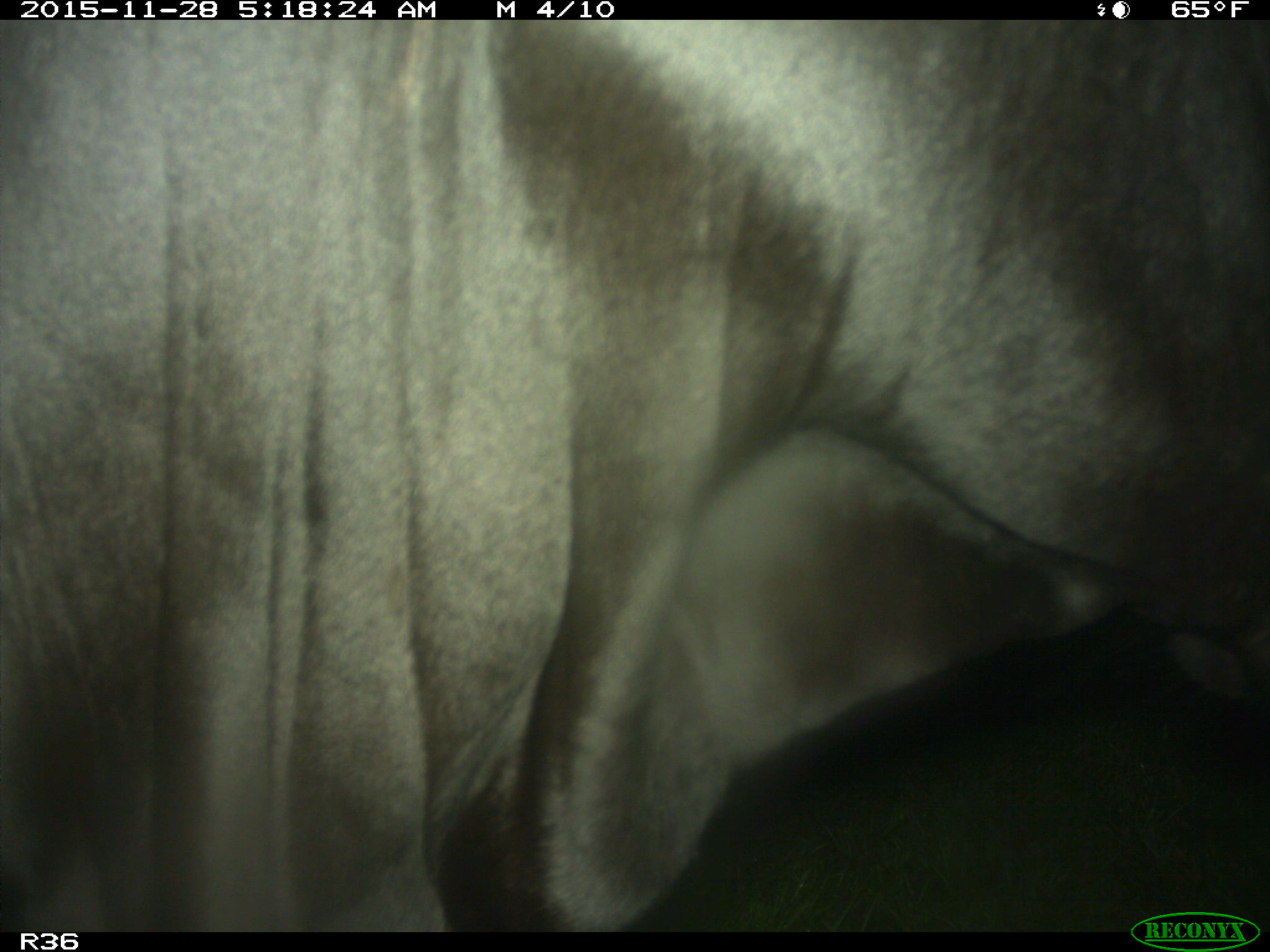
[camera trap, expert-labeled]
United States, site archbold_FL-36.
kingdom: Animalia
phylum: Chordata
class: Mammalia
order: Artiodactyla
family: Bovidae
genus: Bos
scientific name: Bos taurus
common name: domestic cow